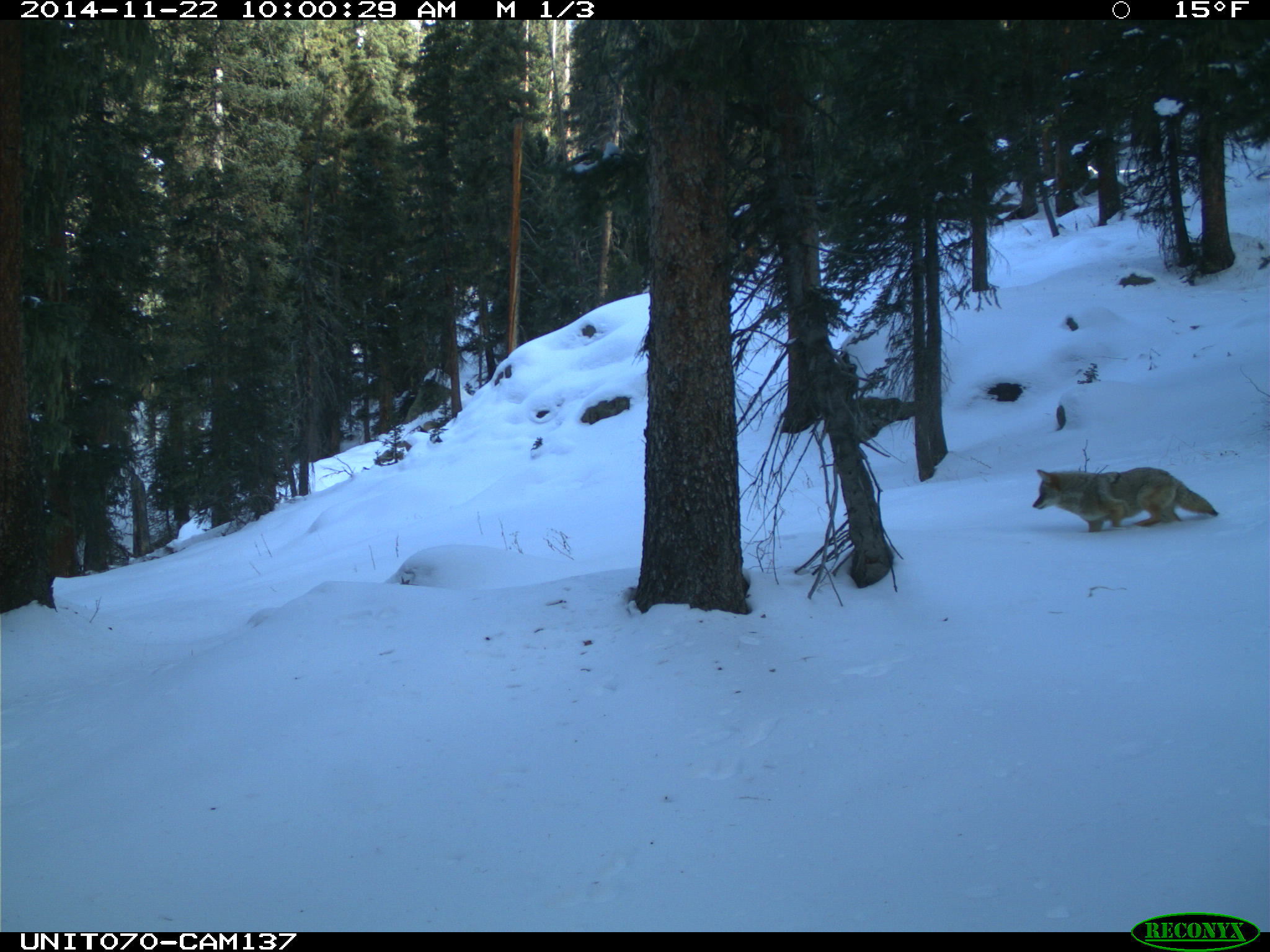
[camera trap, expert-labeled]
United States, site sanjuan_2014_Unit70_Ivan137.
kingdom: Animalia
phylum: Chordata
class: Mammalia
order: Carnivora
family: Canidae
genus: Canis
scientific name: Canis latrans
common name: coyote